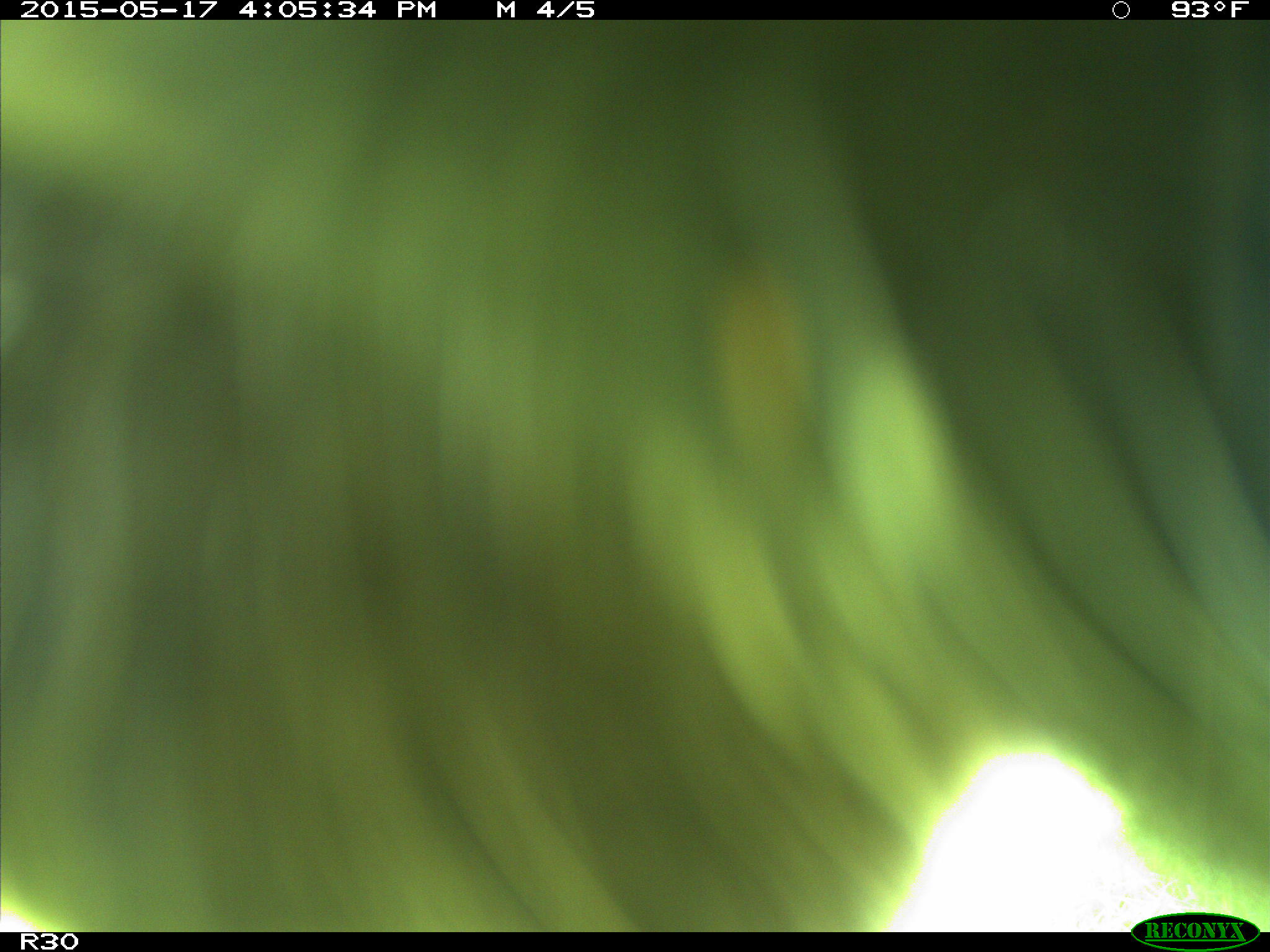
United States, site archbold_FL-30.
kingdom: Animalia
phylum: Chordata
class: Mammalia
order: Artiodactyla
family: Bovidae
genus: Bos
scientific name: Bos taurus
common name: domestic cow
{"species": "Bos taurus (domestic cow)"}